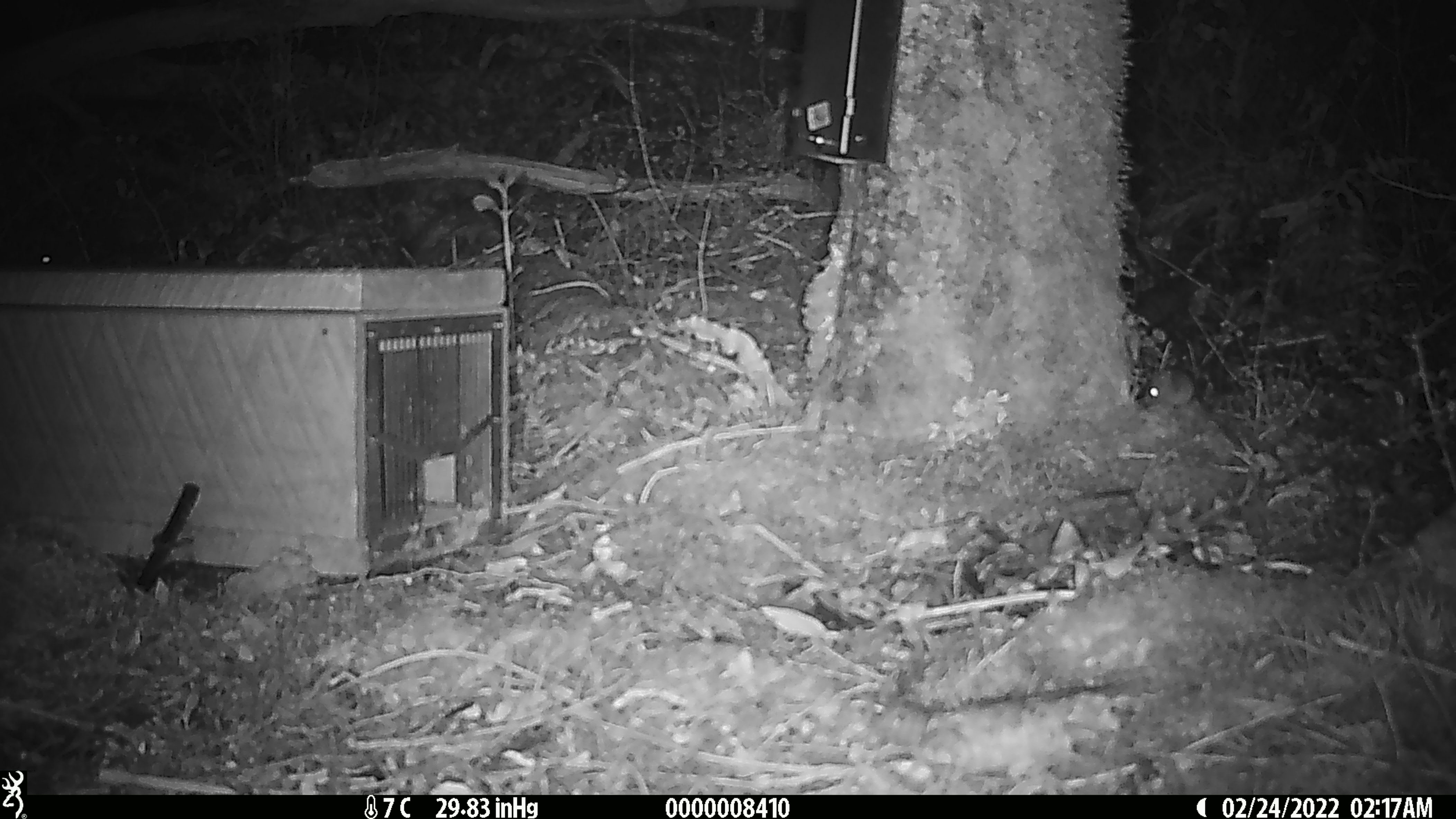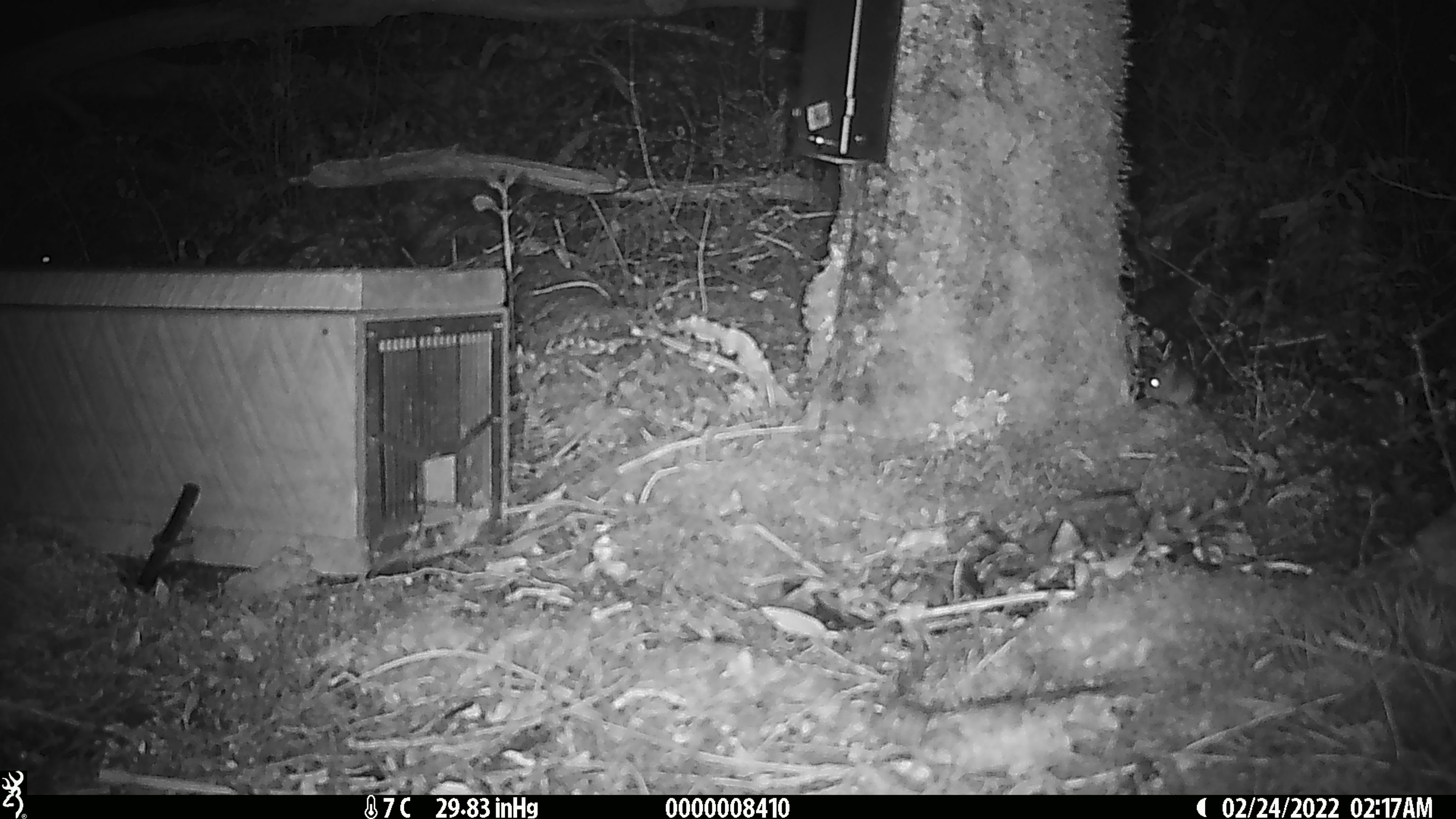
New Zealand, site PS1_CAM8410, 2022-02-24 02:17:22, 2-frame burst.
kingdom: Animalia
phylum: Chordata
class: Mammalia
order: Rodentia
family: Muridae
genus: Mus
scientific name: Mus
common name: mouse